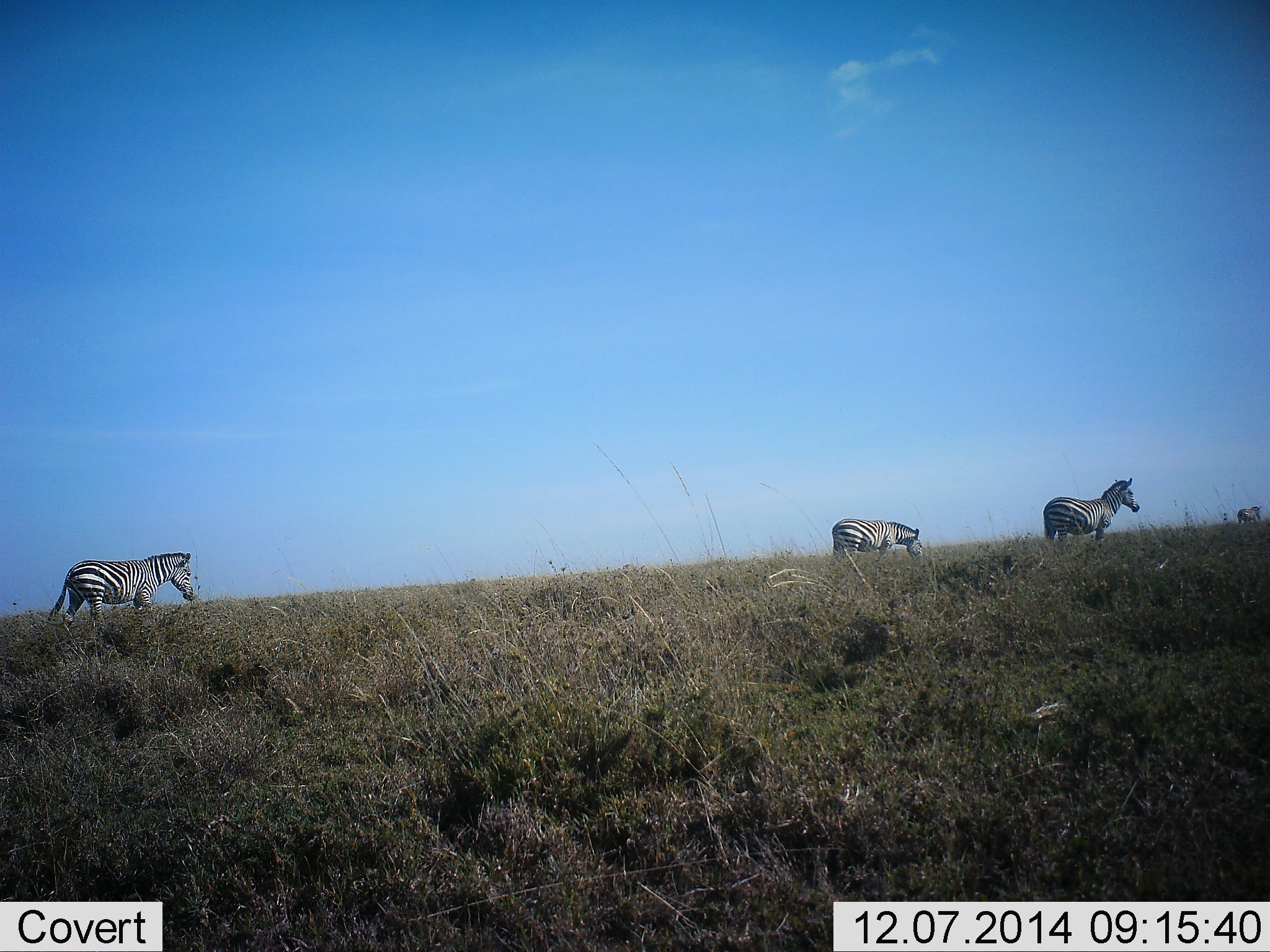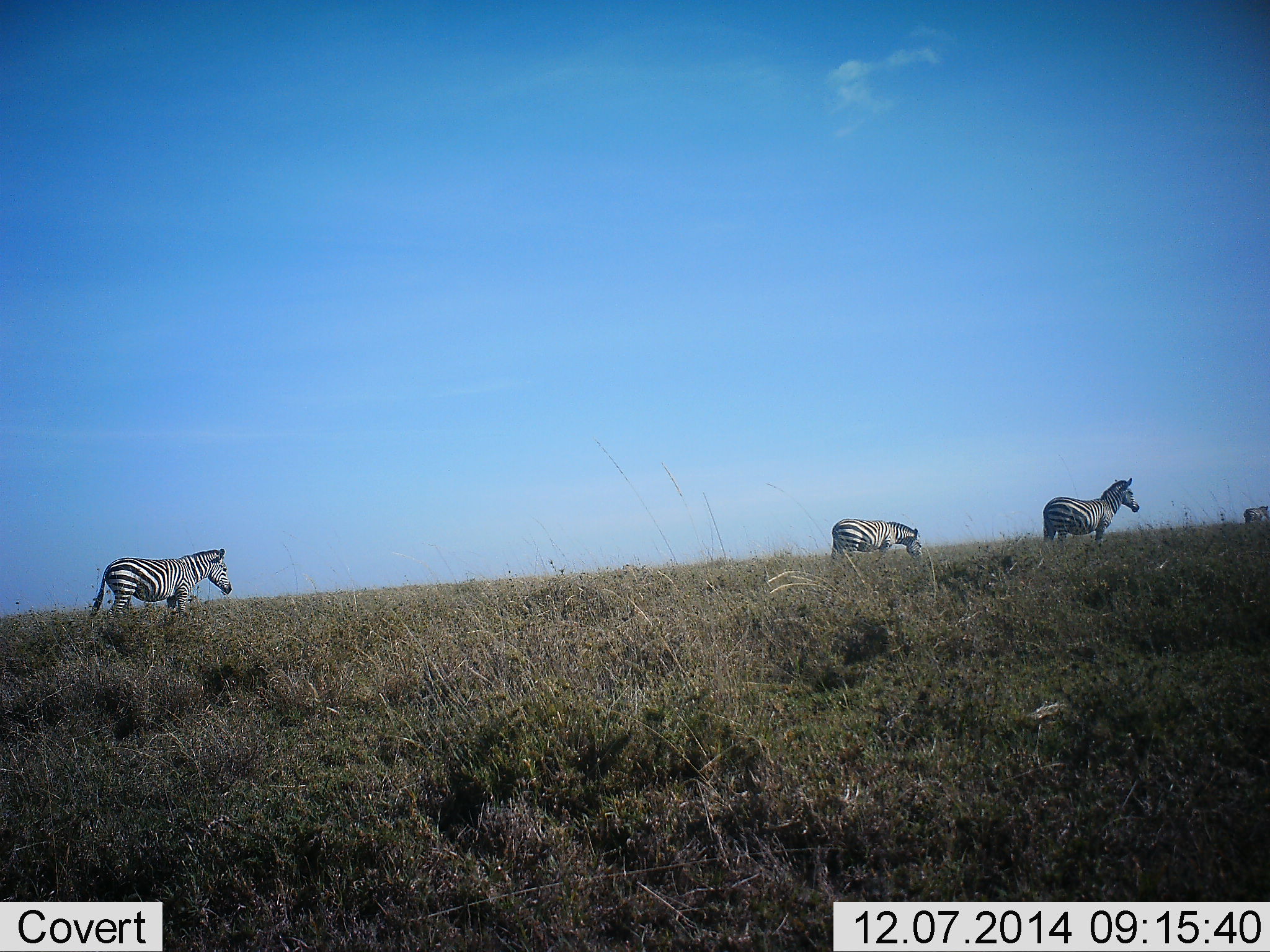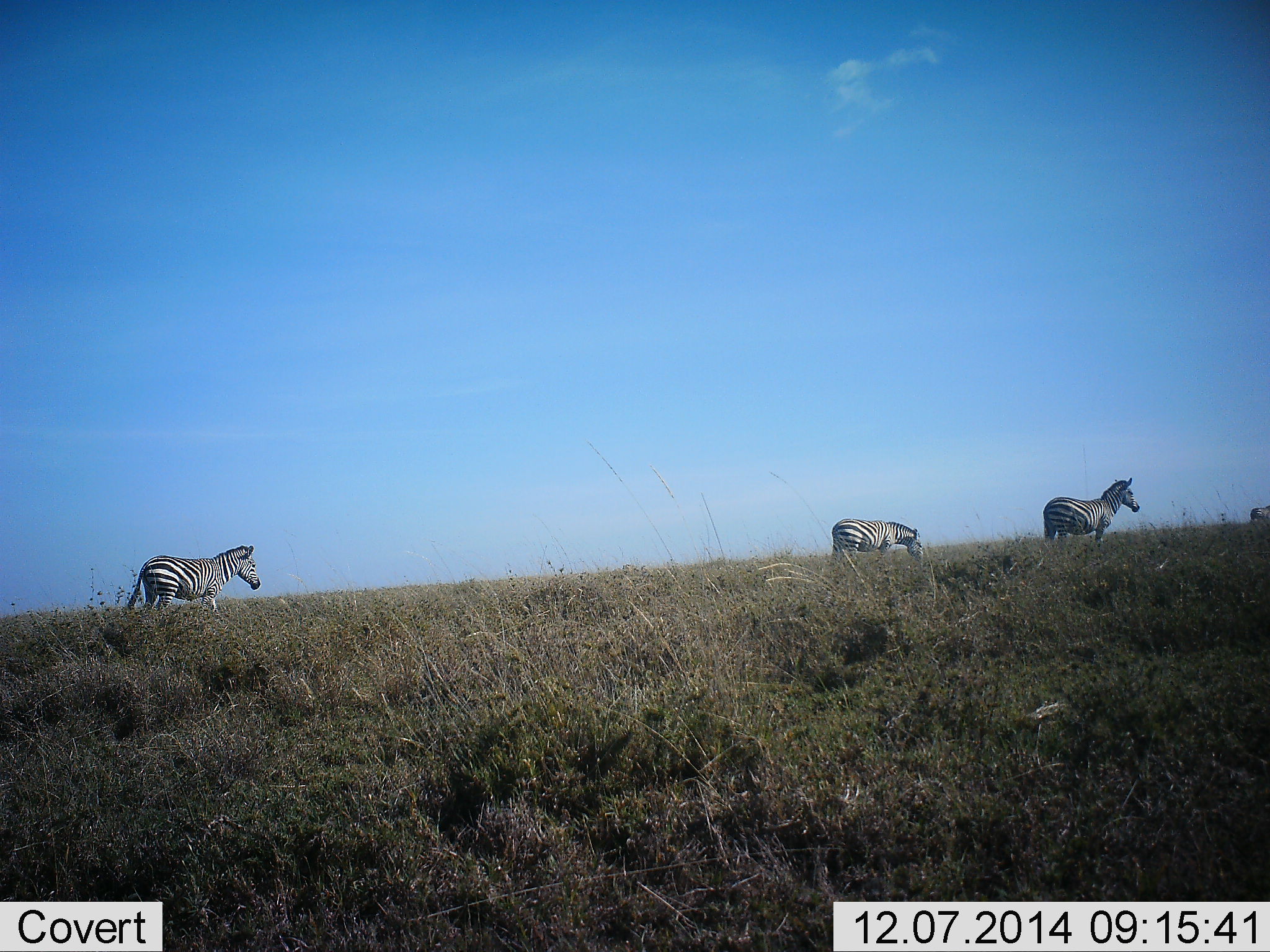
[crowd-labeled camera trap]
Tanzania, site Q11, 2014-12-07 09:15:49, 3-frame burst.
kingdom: Animalia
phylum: Chordata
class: Mammalia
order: Perissodactyla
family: Equidae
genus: Equus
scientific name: Equus quagga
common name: plains zebra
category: zebra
Zebra (plains zebra) (Equus quagga), count 4. Behavior (volunteer vote fractions): standing 80%, resting 0%, moving 90%, interacting 0%. Young present (vote fraction): 0%. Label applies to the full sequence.